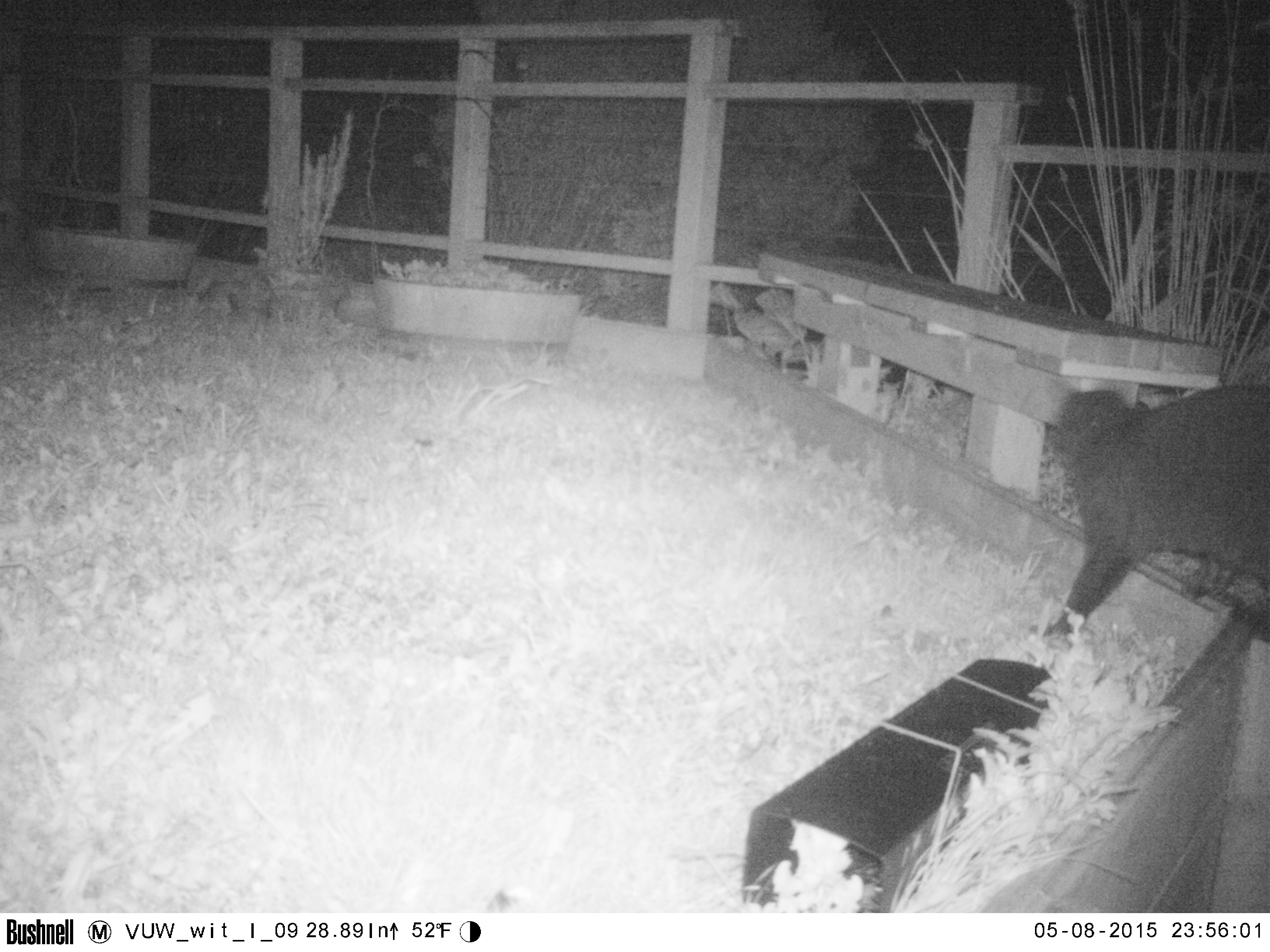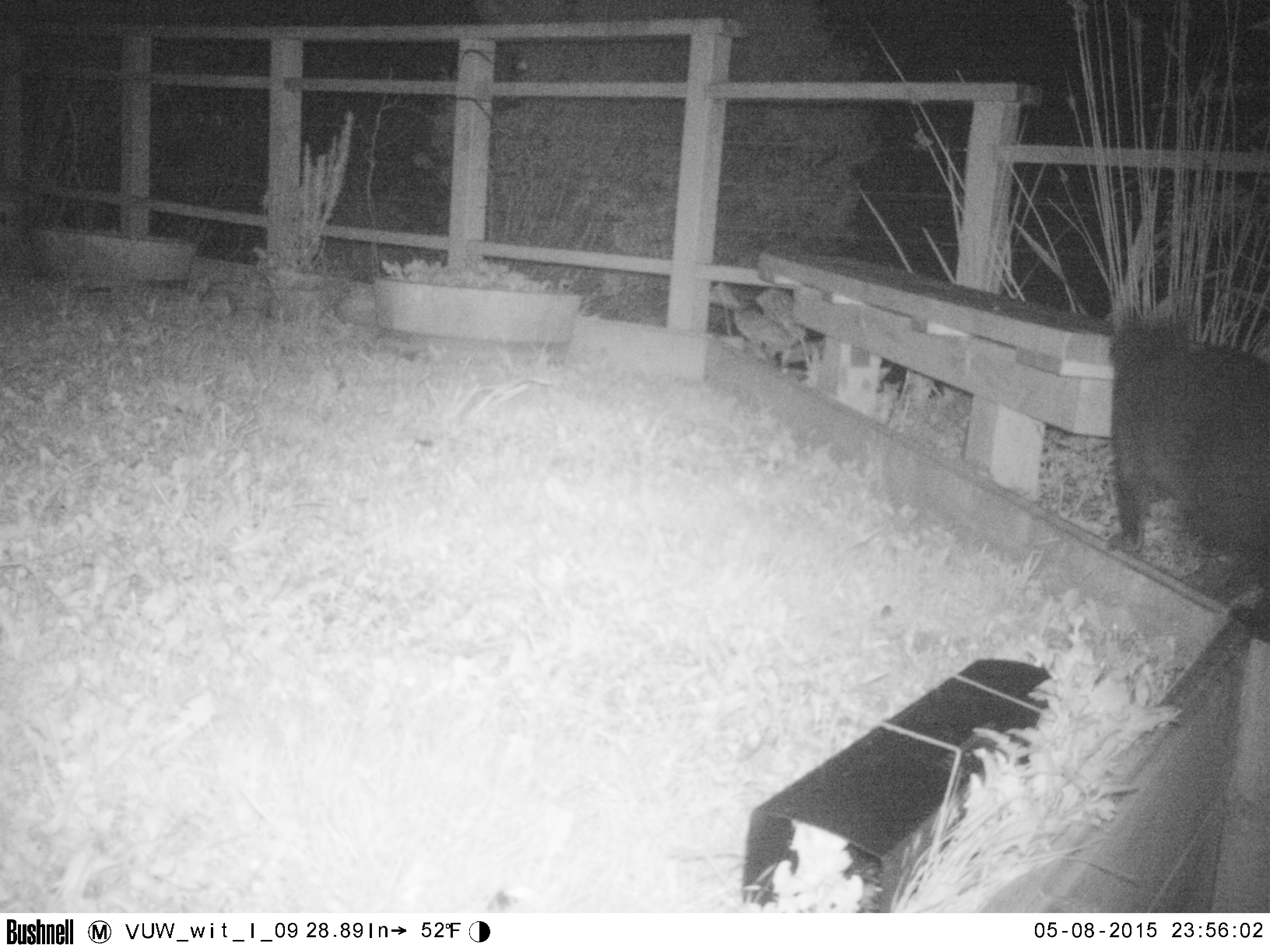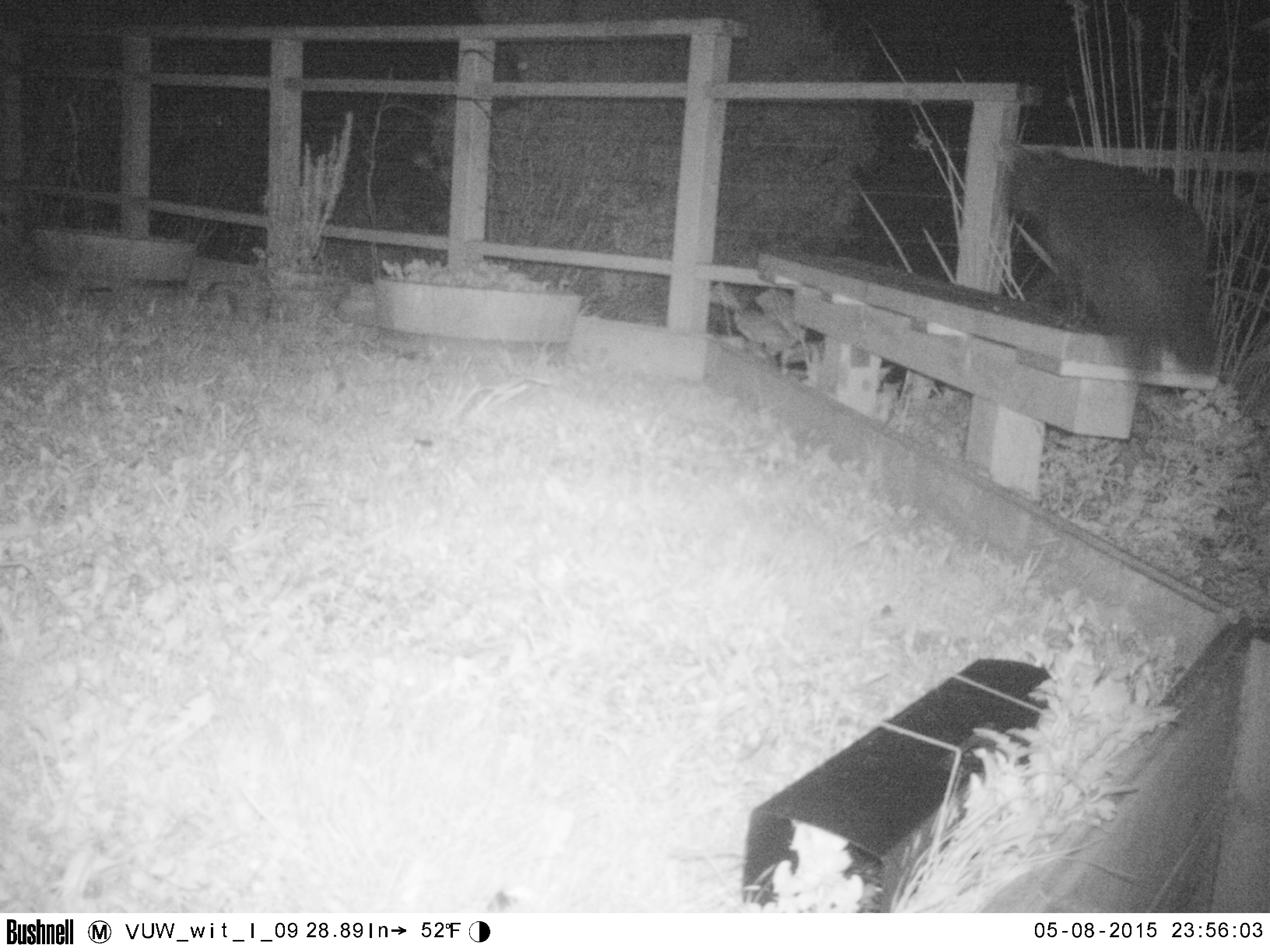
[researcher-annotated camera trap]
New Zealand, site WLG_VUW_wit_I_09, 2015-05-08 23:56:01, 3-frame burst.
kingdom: Animalia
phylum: Chordata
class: Mammalia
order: Carnivora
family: Felidae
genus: Felis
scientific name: Felis catus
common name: domestic cat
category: cat